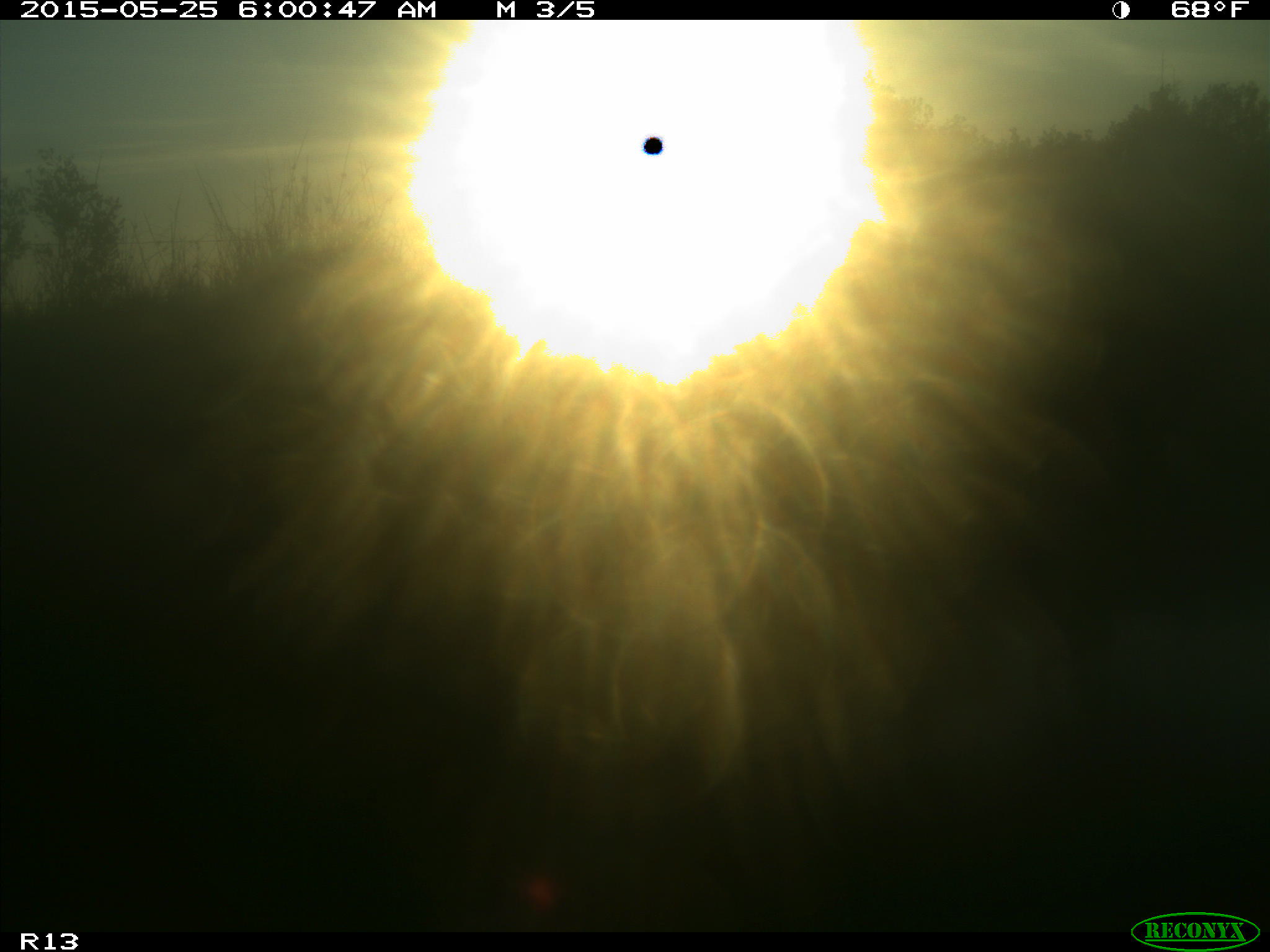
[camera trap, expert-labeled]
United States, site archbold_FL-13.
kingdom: Animalia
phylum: Chordata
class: Mammalia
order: Artiodactyla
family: Bovidae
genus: Bos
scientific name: Bos taurus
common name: domestic cow